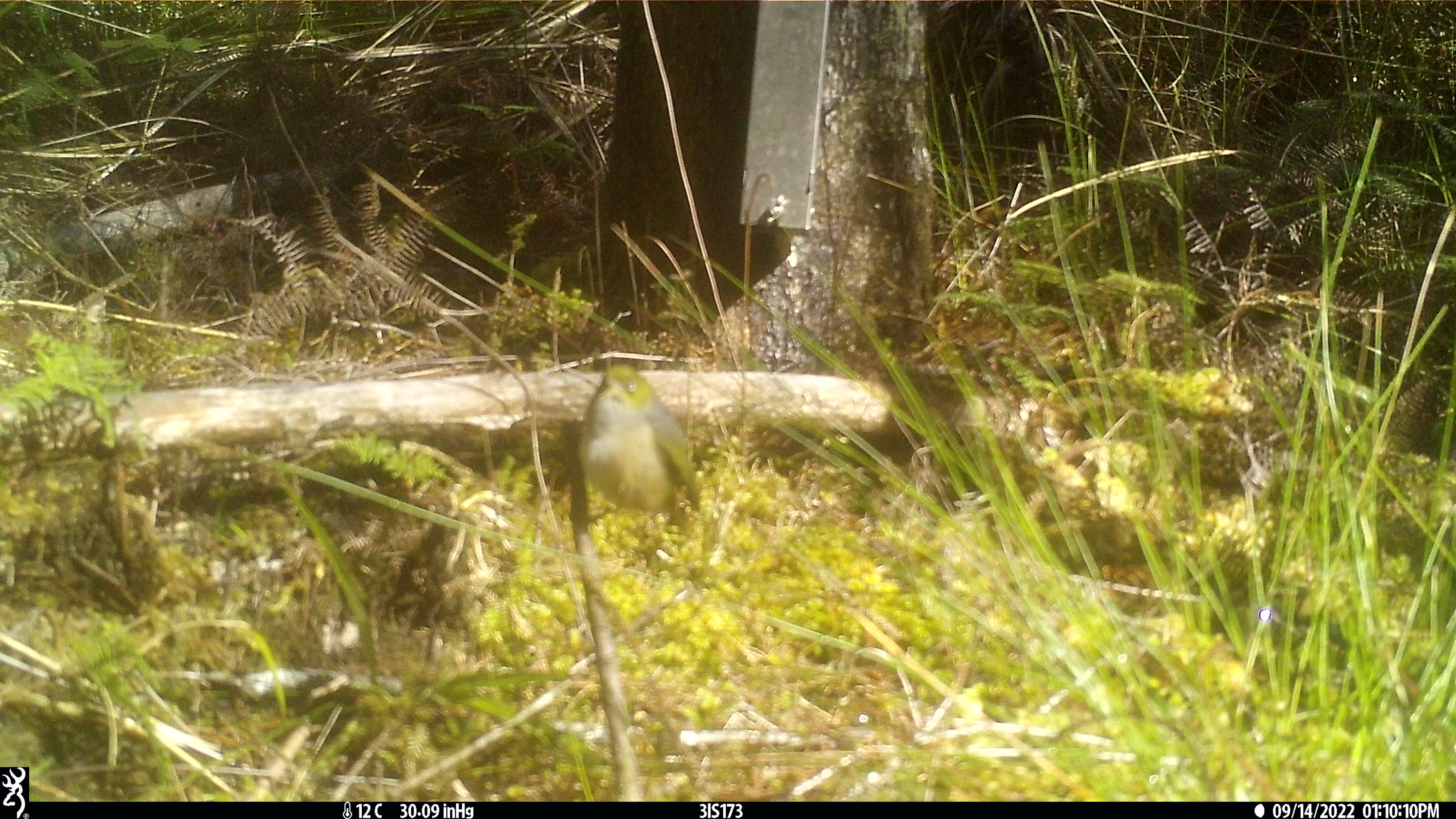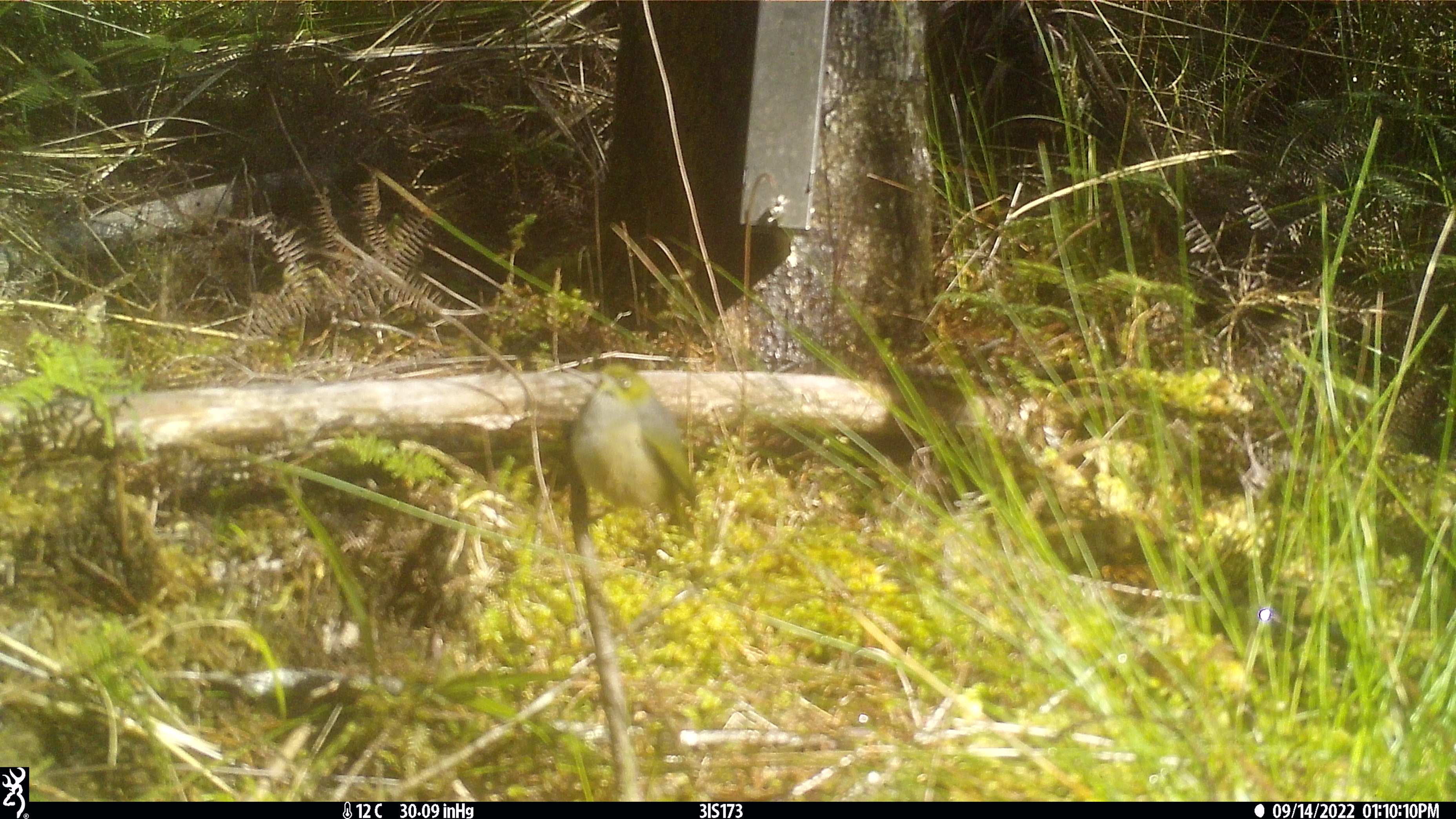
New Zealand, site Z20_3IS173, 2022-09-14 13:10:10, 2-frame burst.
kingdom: Animalia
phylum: Chordata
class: Aves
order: Passeriformes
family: Zosteropidae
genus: Zosterops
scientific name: Zosterops lateralis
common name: silvereye